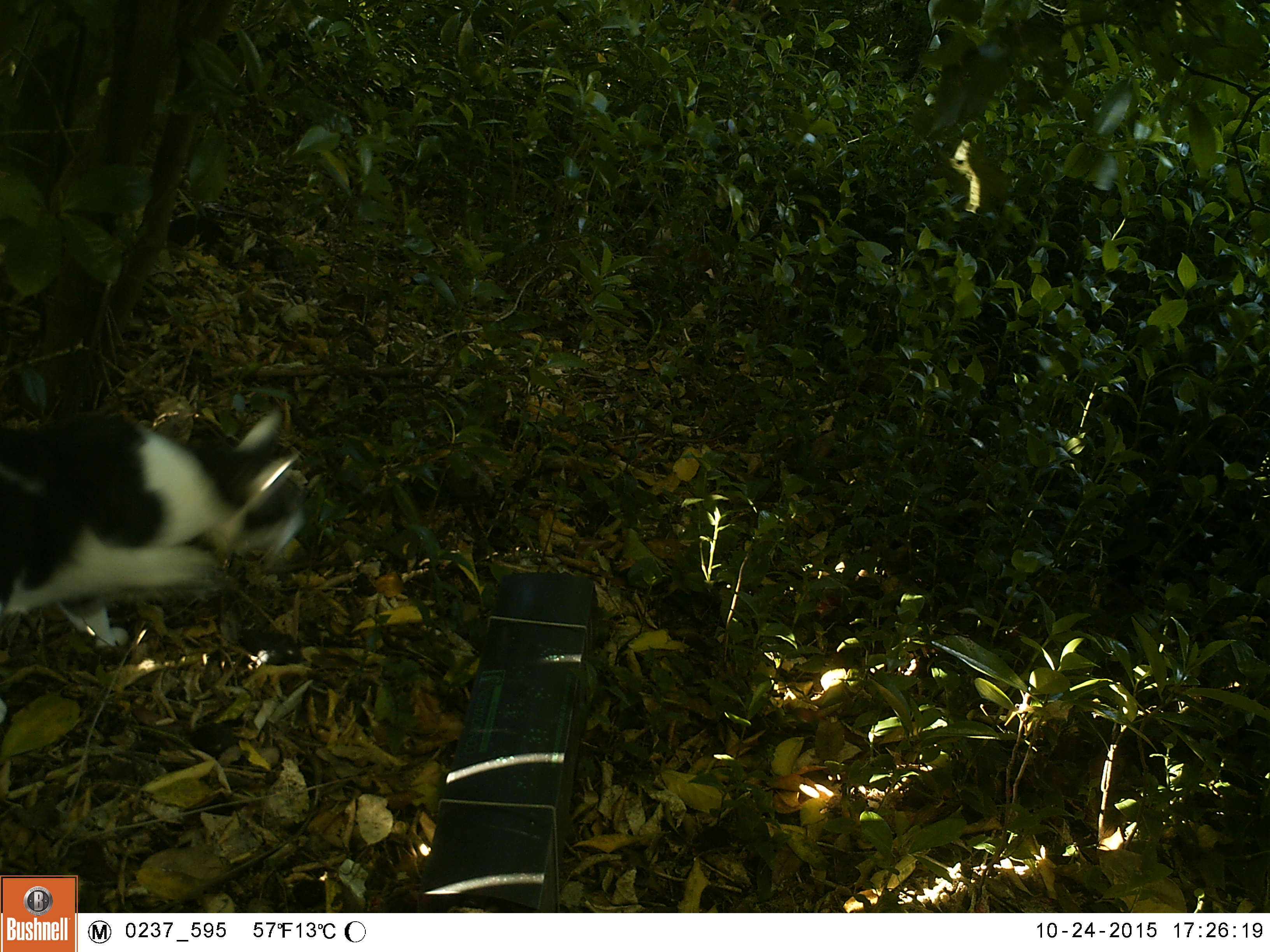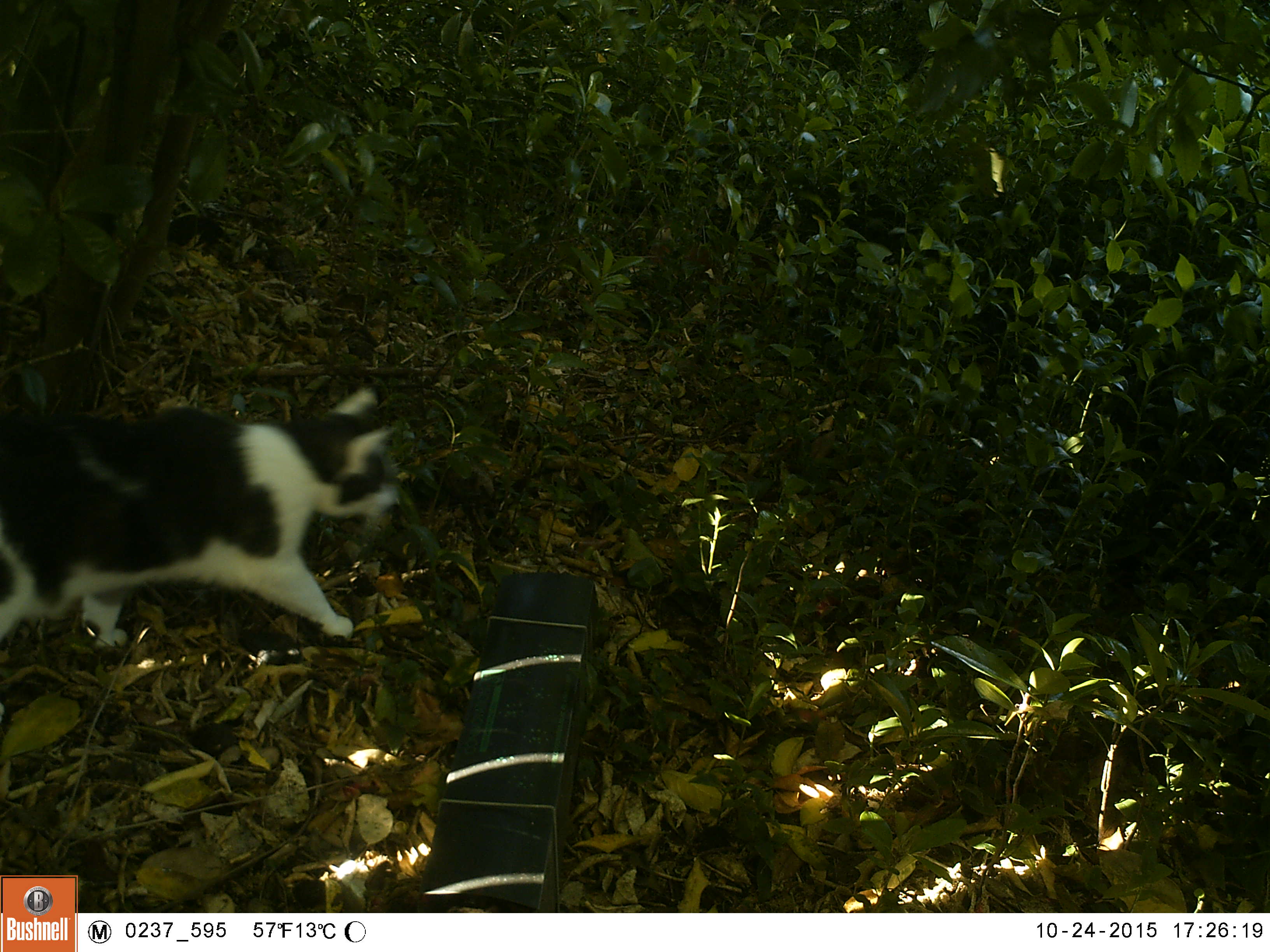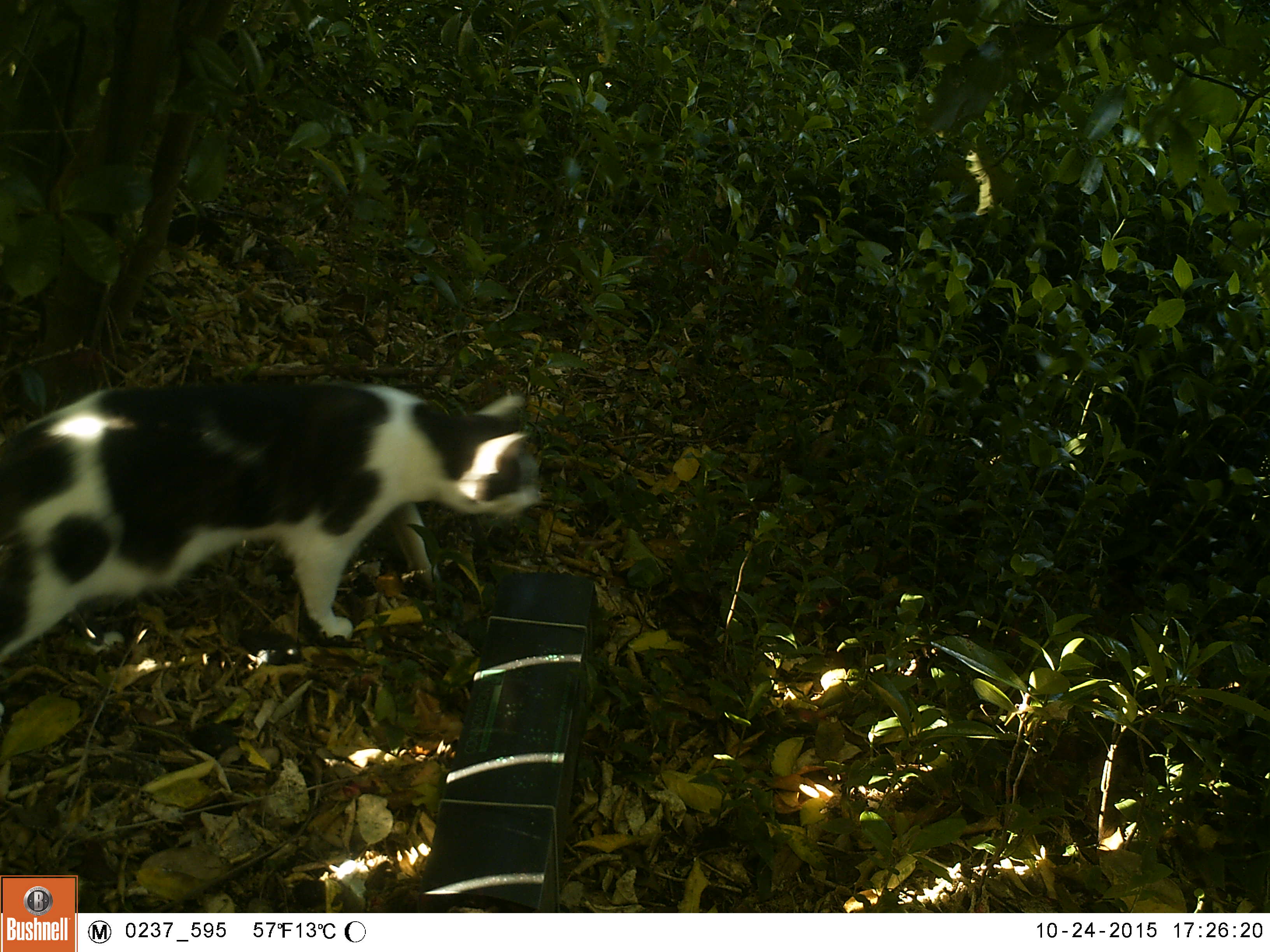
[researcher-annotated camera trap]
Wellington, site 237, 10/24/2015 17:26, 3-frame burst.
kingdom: Animalia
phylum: Chordata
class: Mammalia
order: Carnivora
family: Felidae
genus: Felis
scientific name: Felis catus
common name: cat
Cat (Felis catus).